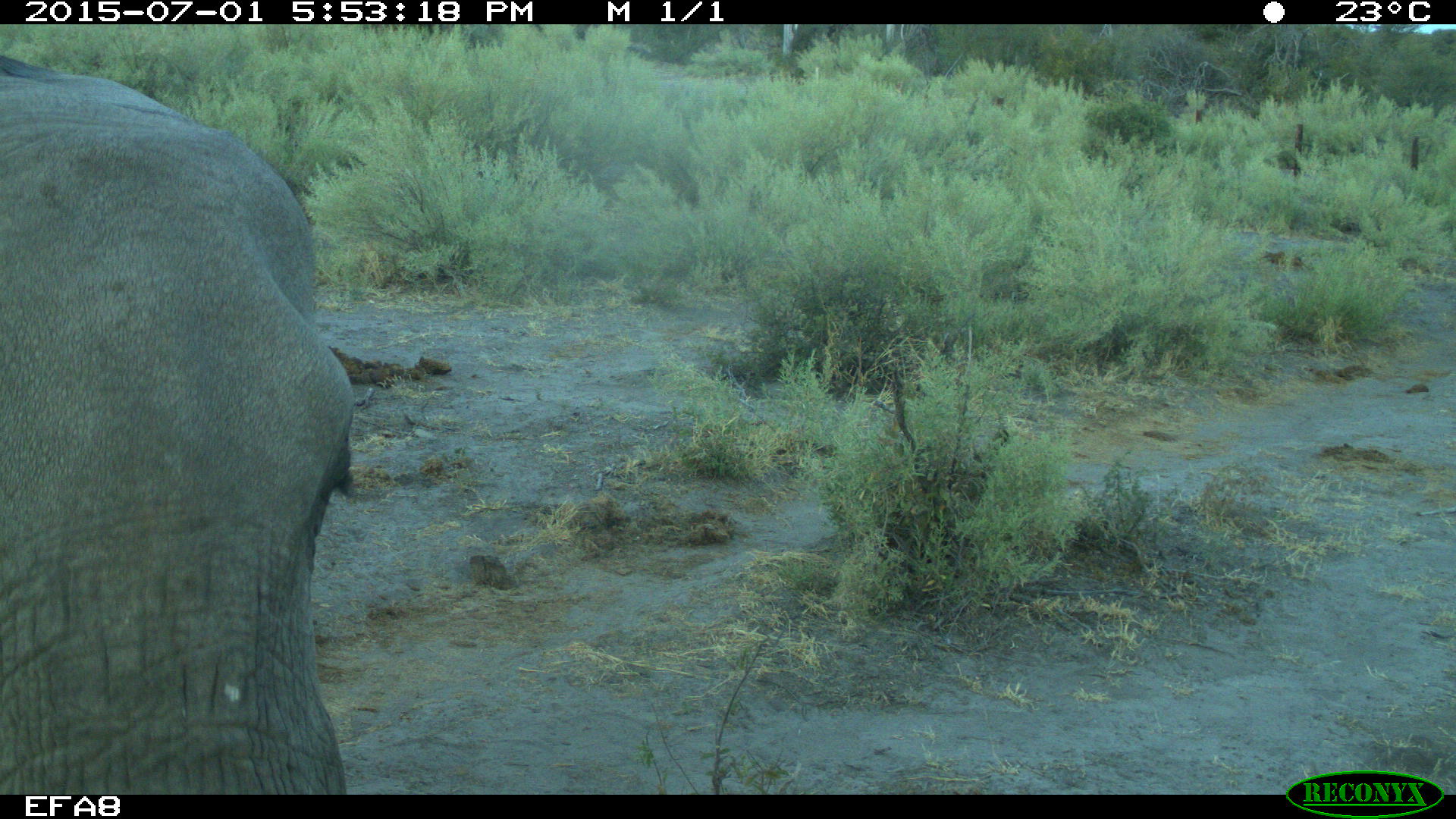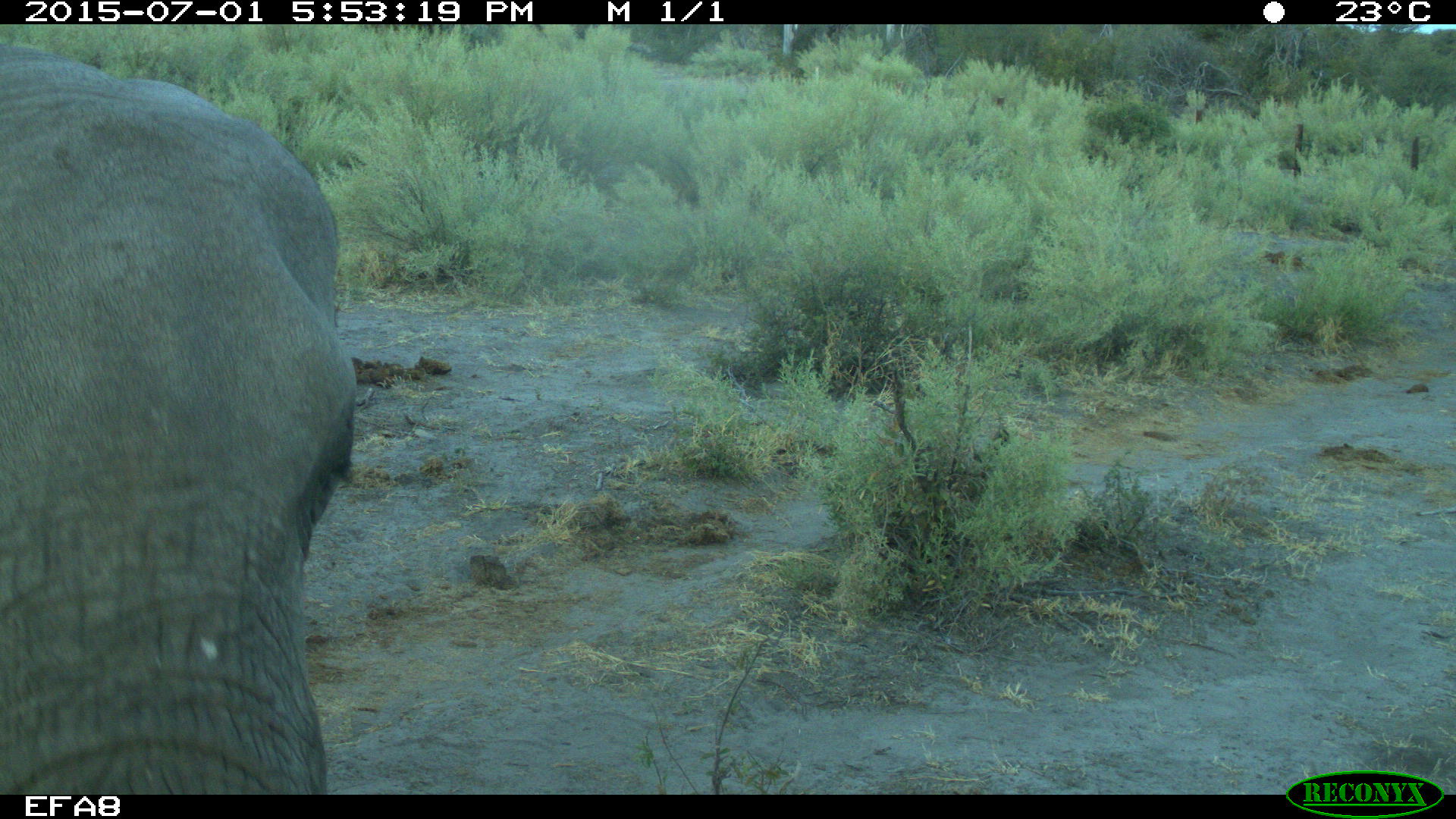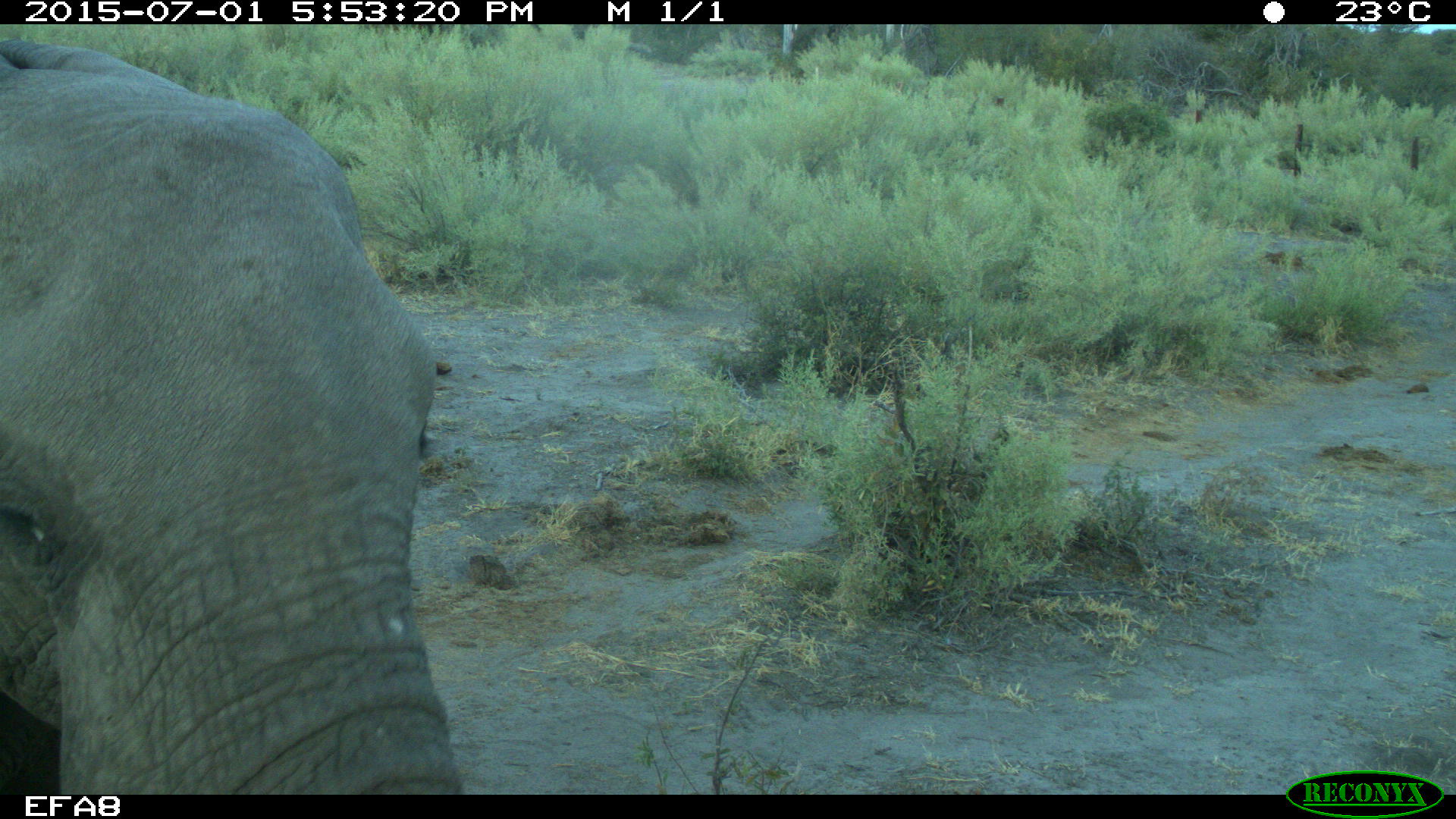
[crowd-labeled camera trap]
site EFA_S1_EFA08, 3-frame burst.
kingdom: Animalia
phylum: Chordata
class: Mammalia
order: Proboscidea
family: Elephantidae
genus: Loxodonta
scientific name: Loxodonta africana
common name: african bush elephant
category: elephant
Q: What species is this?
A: Elephant (african bush elephant) (Loxodonta africana).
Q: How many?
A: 1.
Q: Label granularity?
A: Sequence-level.